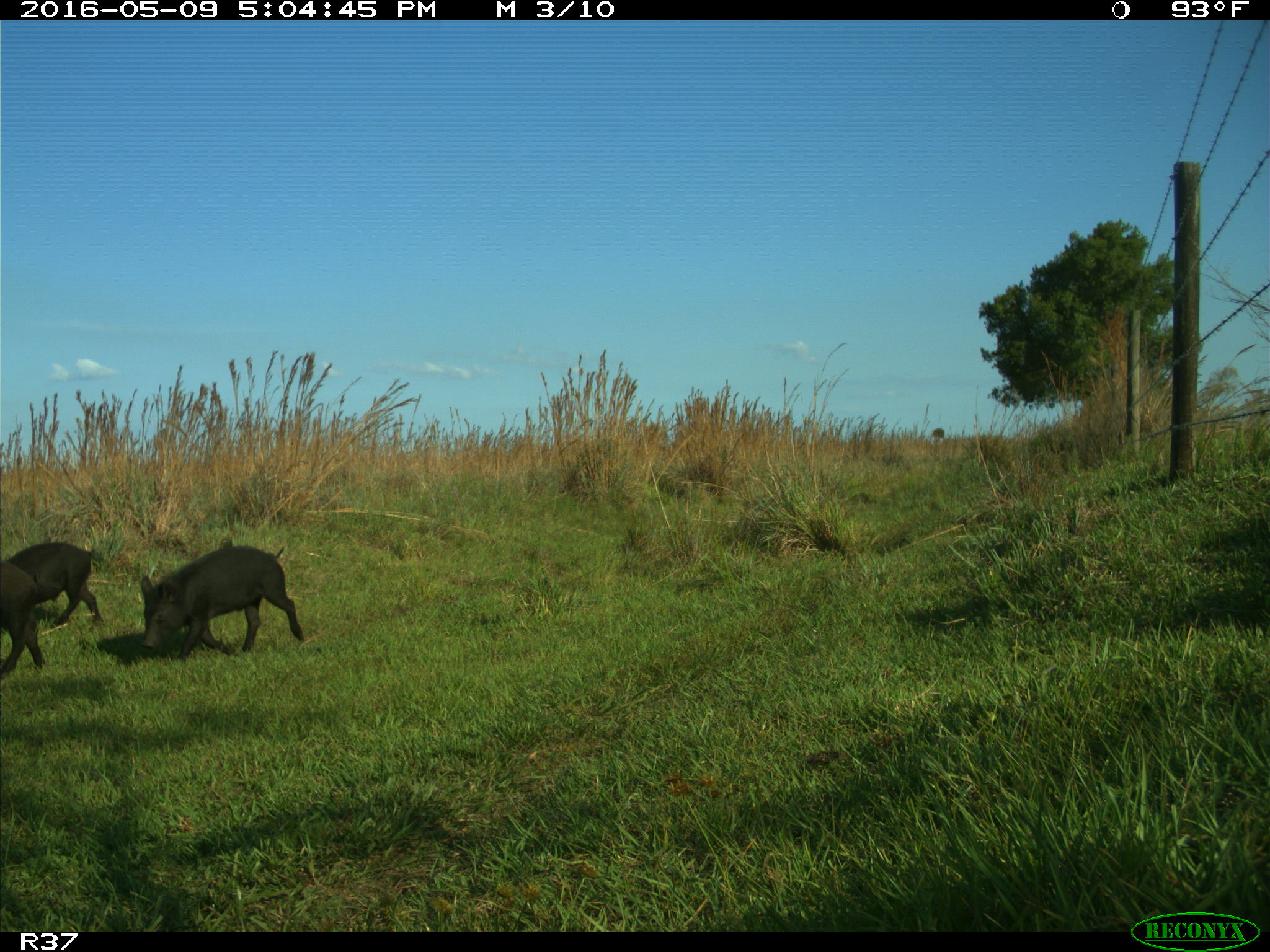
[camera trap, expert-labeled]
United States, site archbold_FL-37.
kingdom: Animalia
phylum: Chordata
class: Mammalia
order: Artiodactyla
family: Suidae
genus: Sus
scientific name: Sus scrofa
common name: wild boar